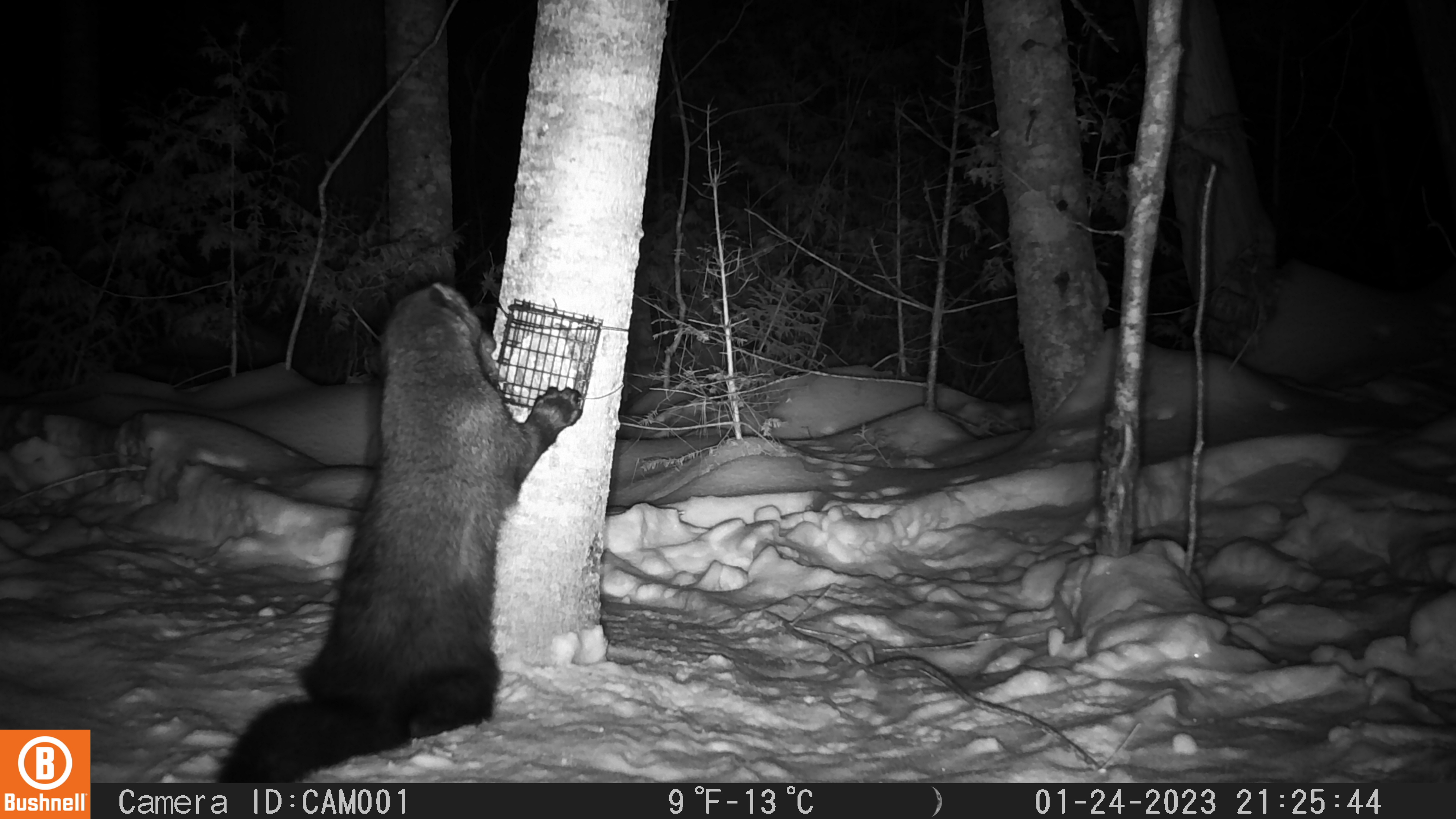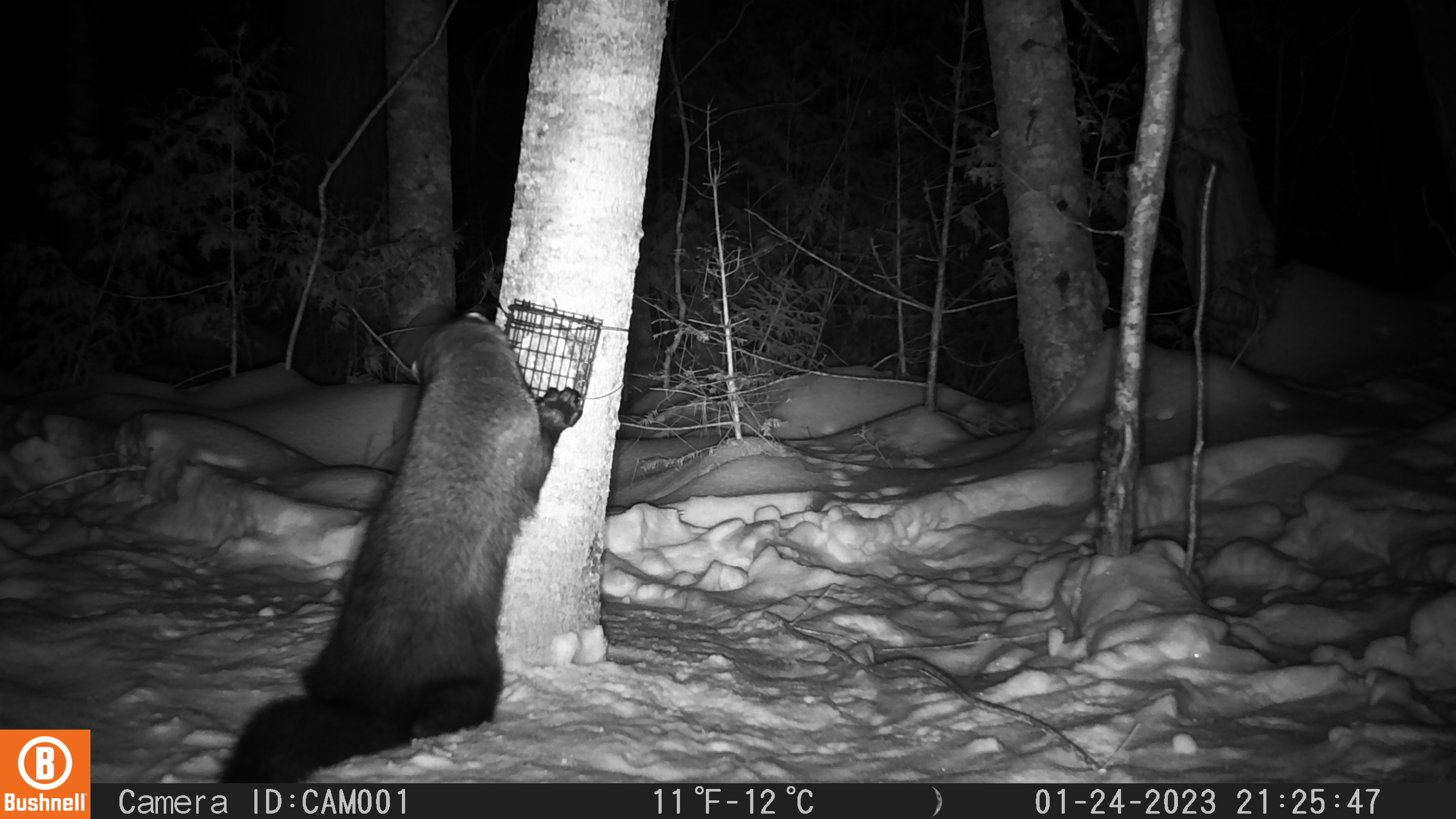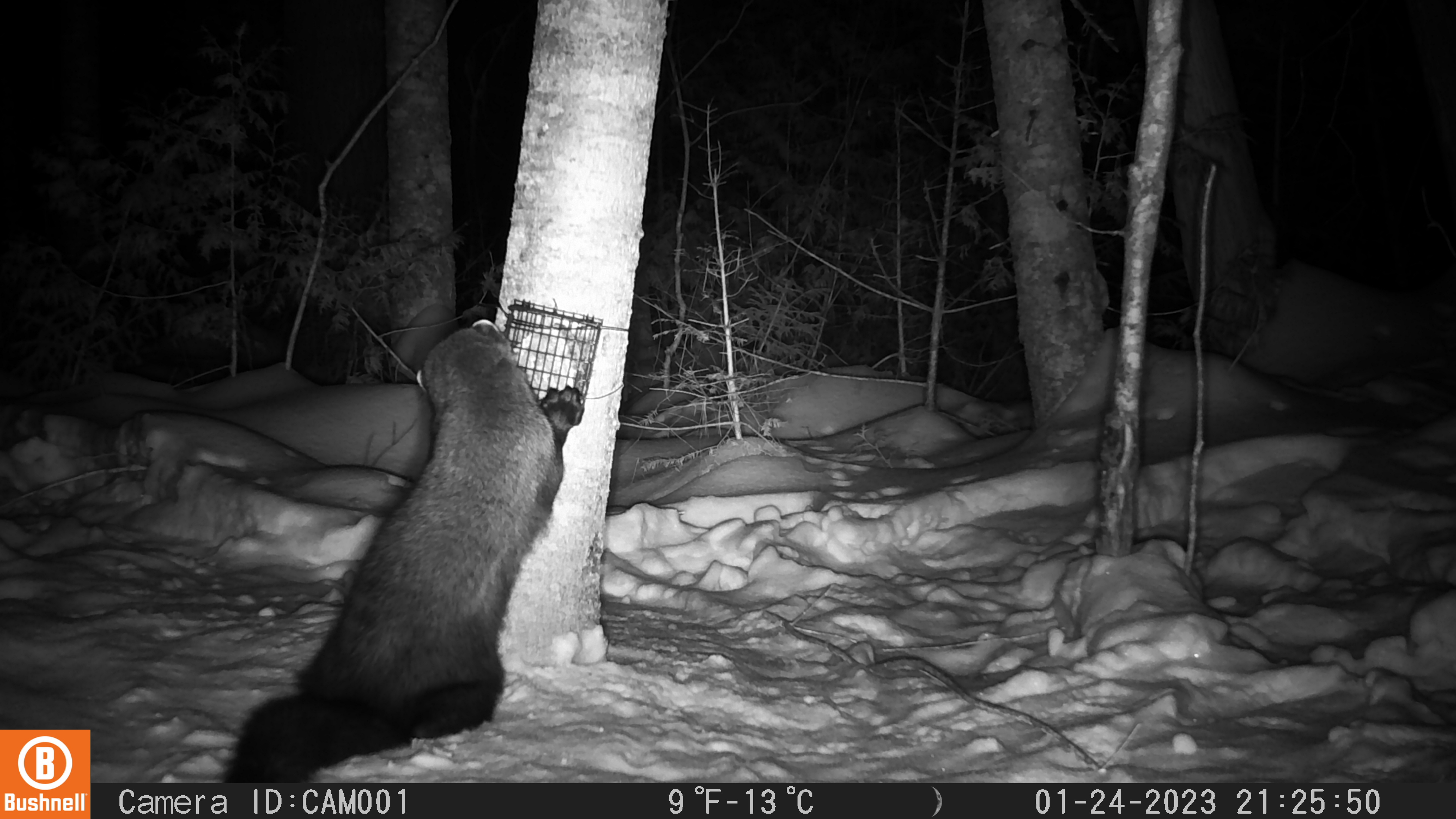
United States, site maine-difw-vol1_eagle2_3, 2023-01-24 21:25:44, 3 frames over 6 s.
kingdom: Animalia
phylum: Chordata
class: Mammalia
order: Carnivora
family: Mustelidae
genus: Pekania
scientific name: Pekania pennanti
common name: fisher